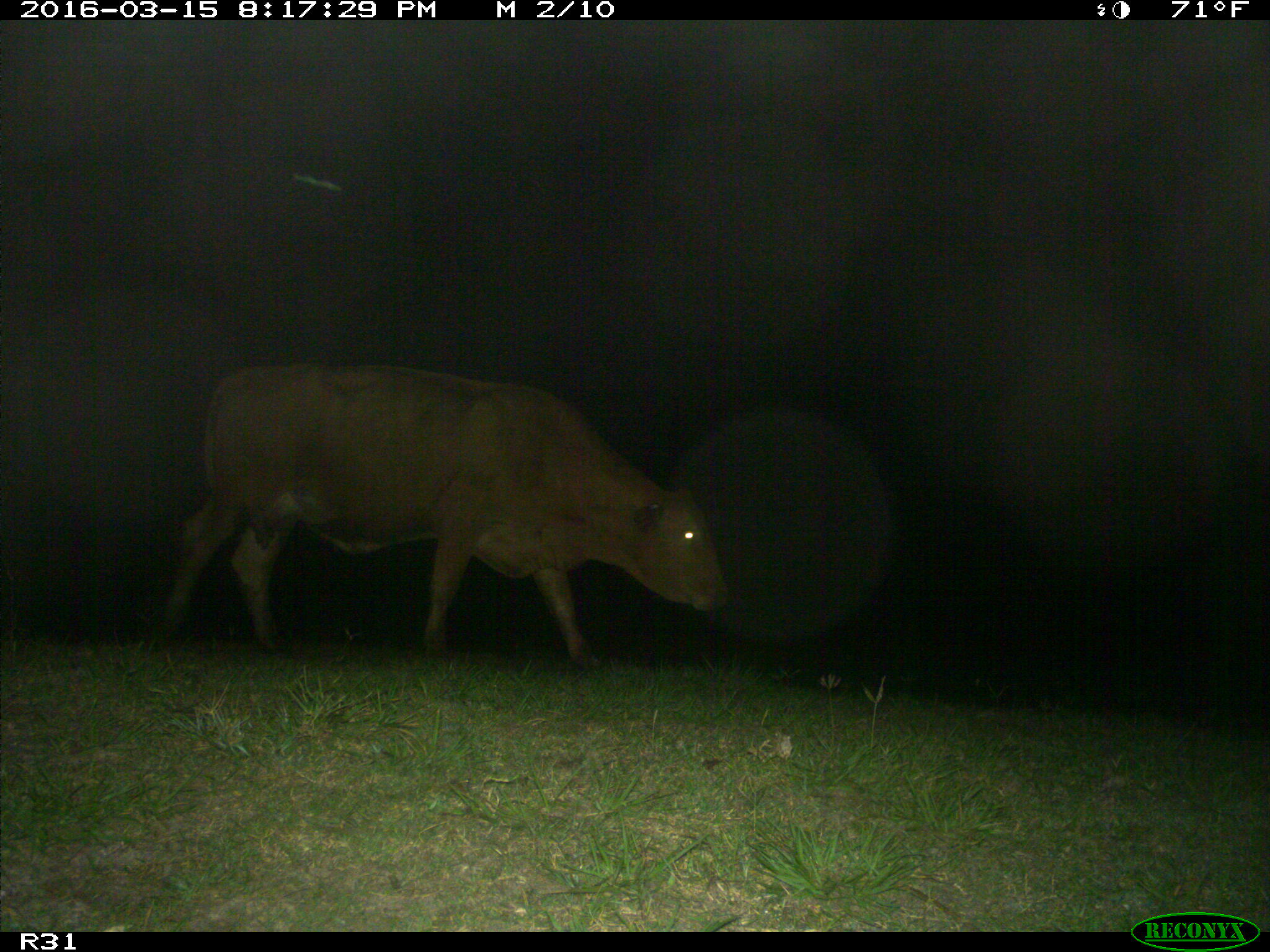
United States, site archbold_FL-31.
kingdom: Animalia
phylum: Chordata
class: Mammalia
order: Artiodactyla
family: Bovidae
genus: Bos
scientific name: Bos taurus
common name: domestic cow